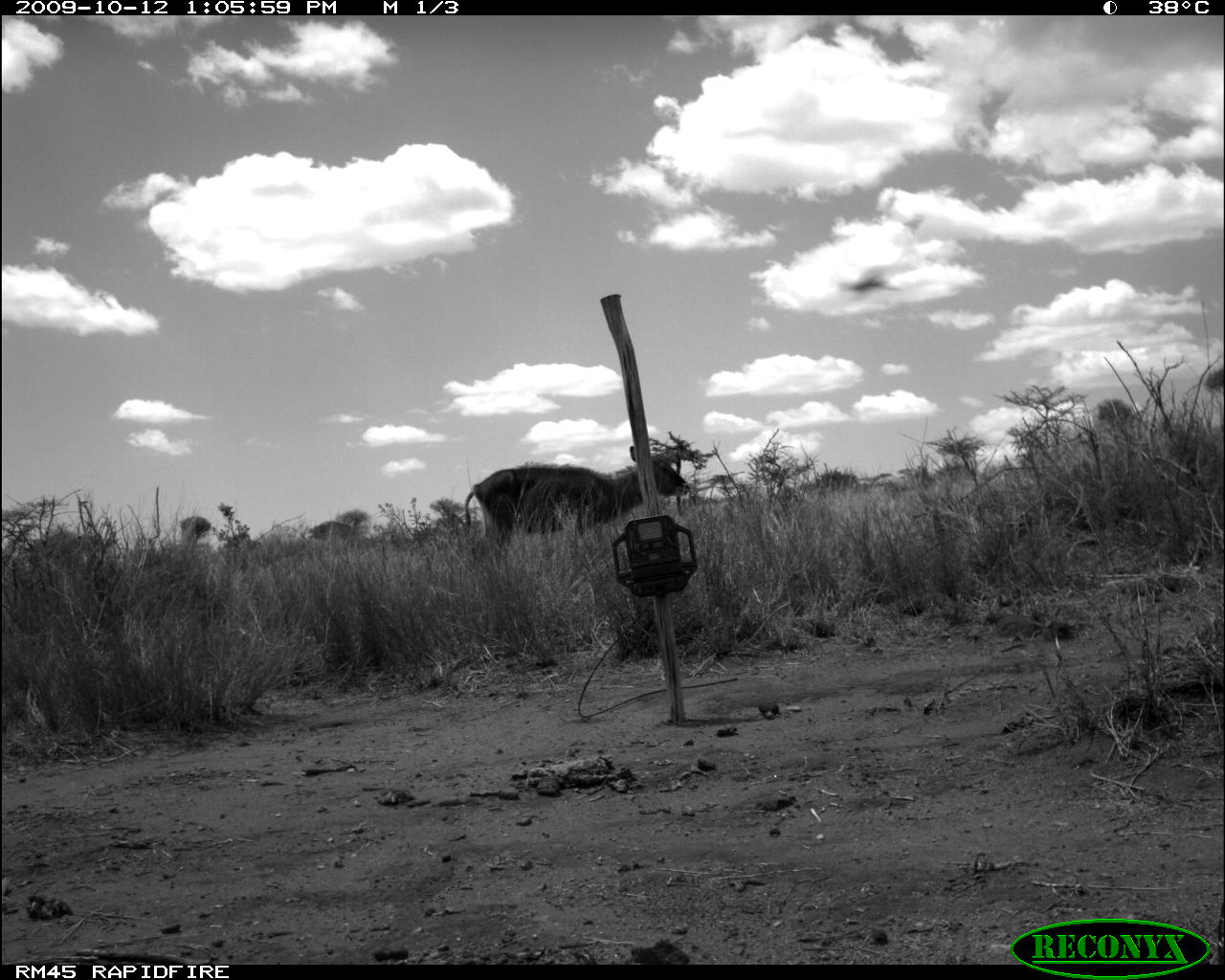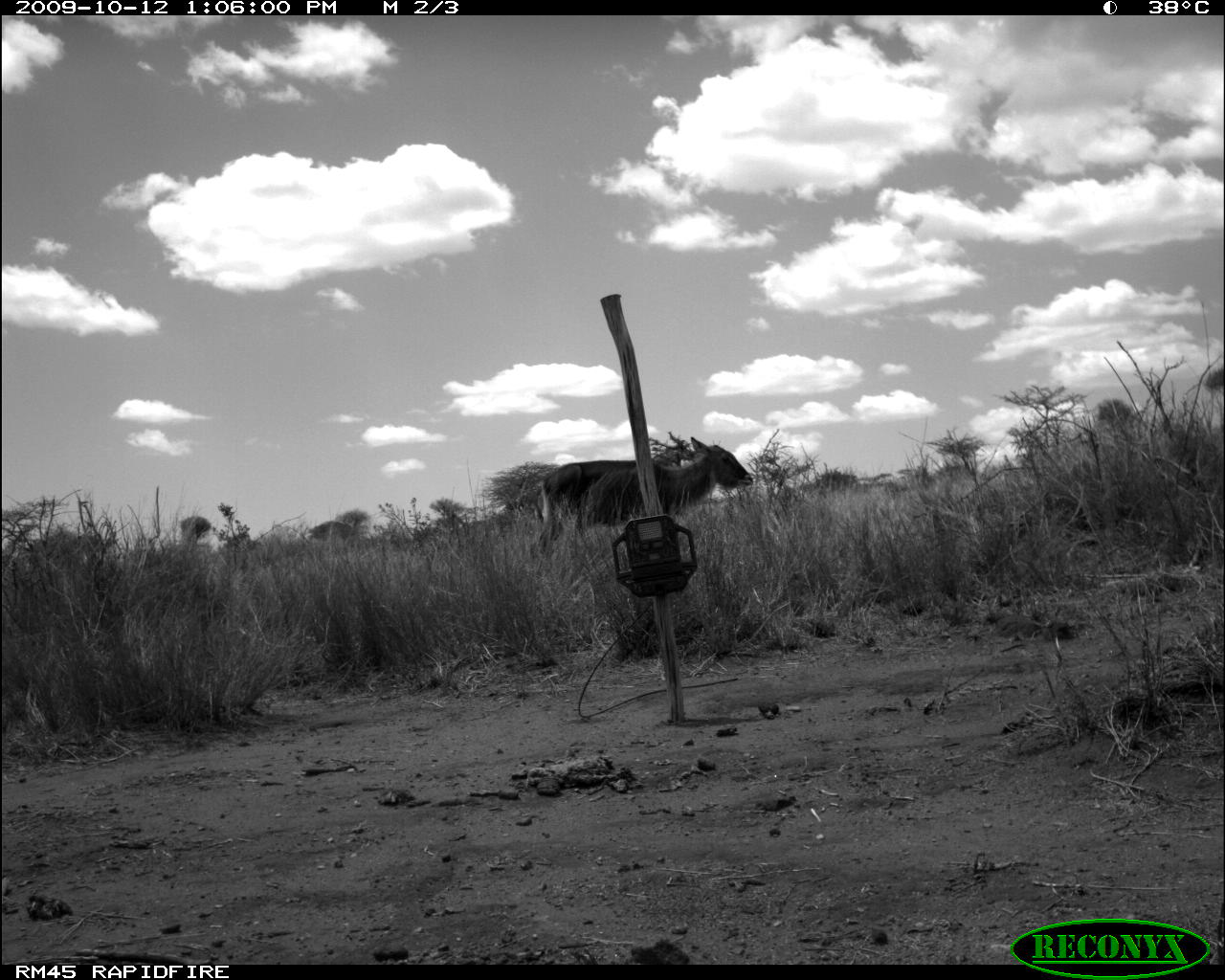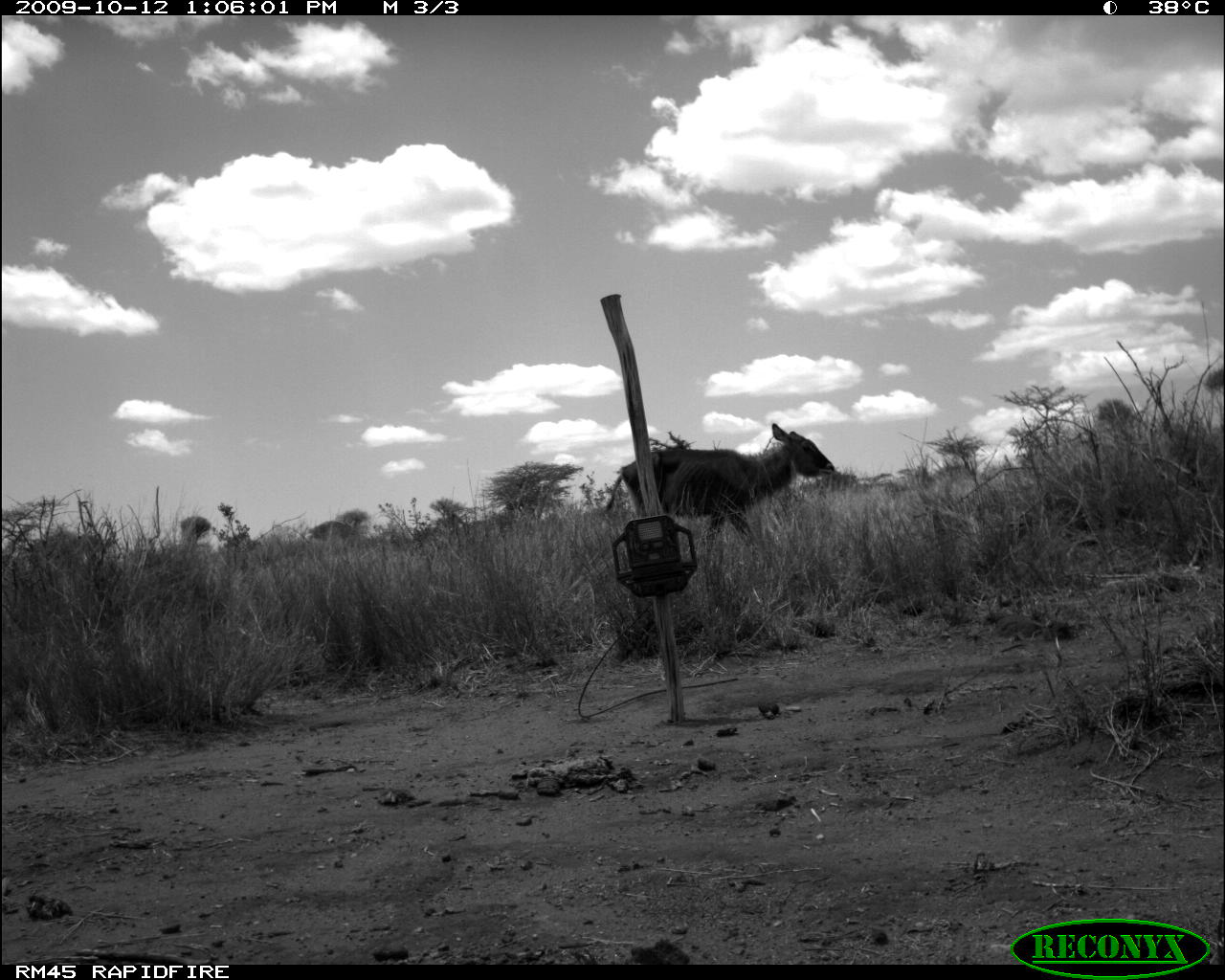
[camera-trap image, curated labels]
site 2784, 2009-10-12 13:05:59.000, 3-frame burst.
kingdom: Animalia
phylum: Chordata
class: Mammalia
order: Artiodactyla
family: Bovidae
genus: Kobus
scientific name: Kobus ellipsiprymnus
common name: waterbuck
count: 1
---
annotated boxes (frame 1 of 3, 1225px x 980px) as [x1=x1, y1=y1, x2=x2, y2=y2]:
kobus ellipsiprymnus: [x1=464, y1=446, x2=689, y2=544]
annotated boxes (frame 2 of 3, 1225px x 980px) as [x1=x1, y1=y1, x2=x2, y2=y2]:
kobus ellipsiprymnus: [x1=584, y1=437, x2=755, y2=528]; [x1=533, y1=460, x2=637, y2=545]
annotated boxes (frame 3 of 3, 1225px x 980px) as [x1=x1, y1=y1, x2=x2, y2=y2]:
kobus ellipsiprymnus: [x1=604, y1=422, x2=835, y2=543]